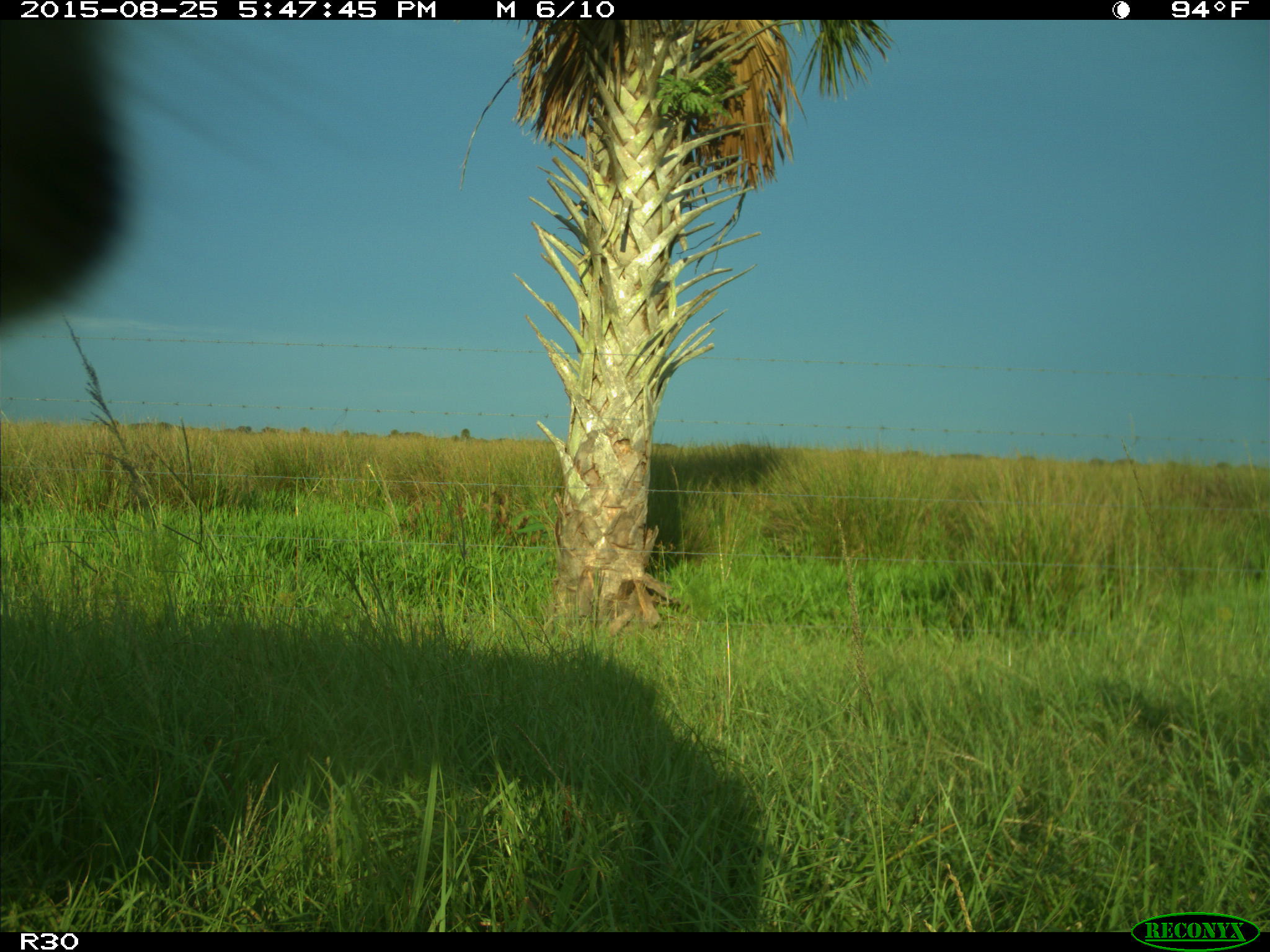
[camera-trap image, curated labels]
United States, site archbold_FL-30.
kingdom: Animalia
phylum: Chordata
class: Mammalia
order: Artiodactyla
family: Bovidae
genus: Bos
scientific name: Bos taurus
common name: domestic cow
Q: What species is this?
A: Bos taurus (domestic cow).